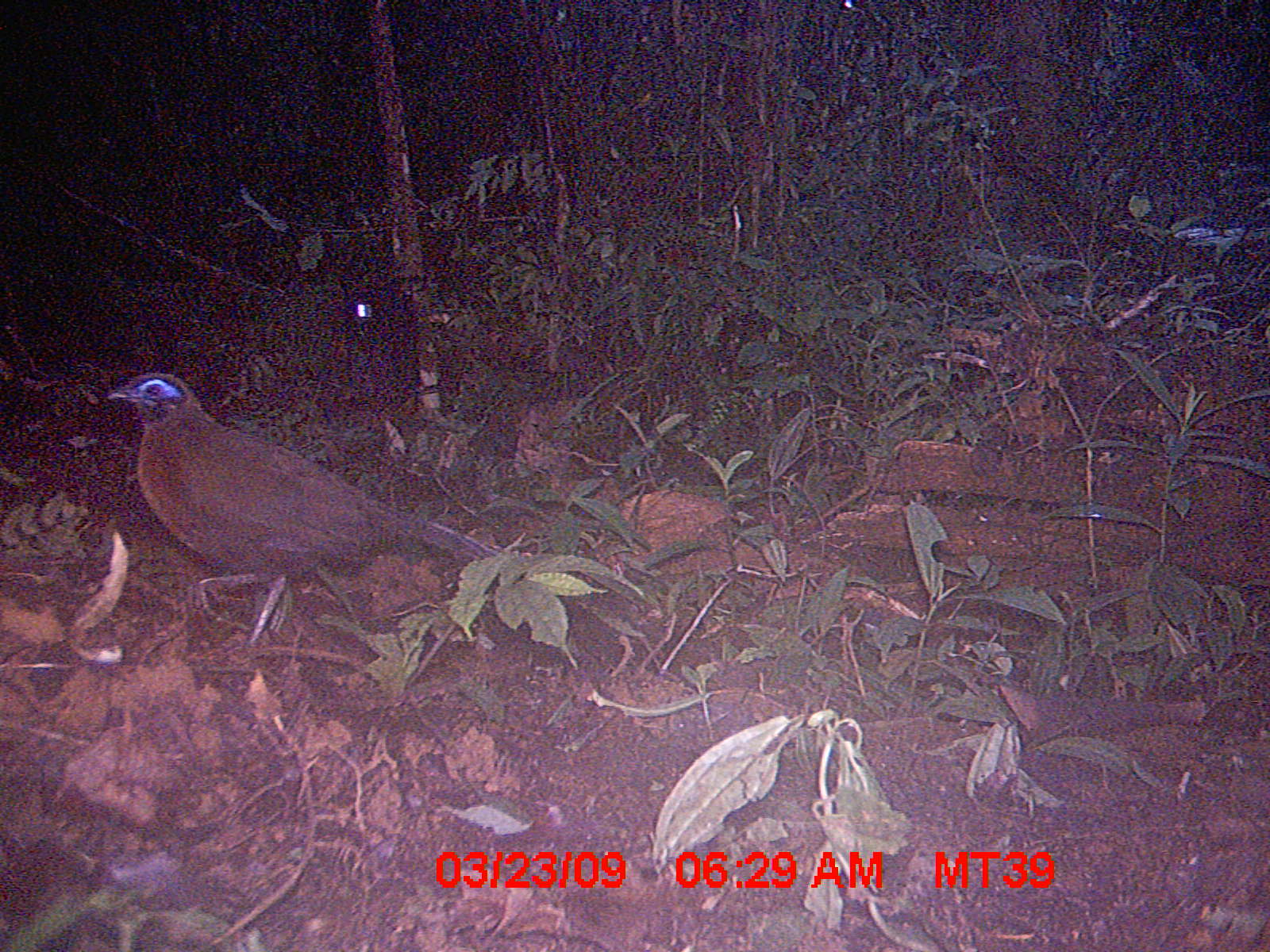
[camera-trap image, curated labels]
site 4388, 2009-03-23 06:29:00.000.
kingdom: Animalia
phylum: Chordata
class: Aves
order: Cuculiformes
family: Cuculidae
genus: Coua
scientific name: Coua serriana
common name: red-breasted coua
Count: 2.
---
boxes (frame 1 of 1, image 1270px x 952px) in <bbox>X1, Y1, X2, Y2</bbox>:
coua serriana: <bbox>106, 373, 504, 657</bbox>